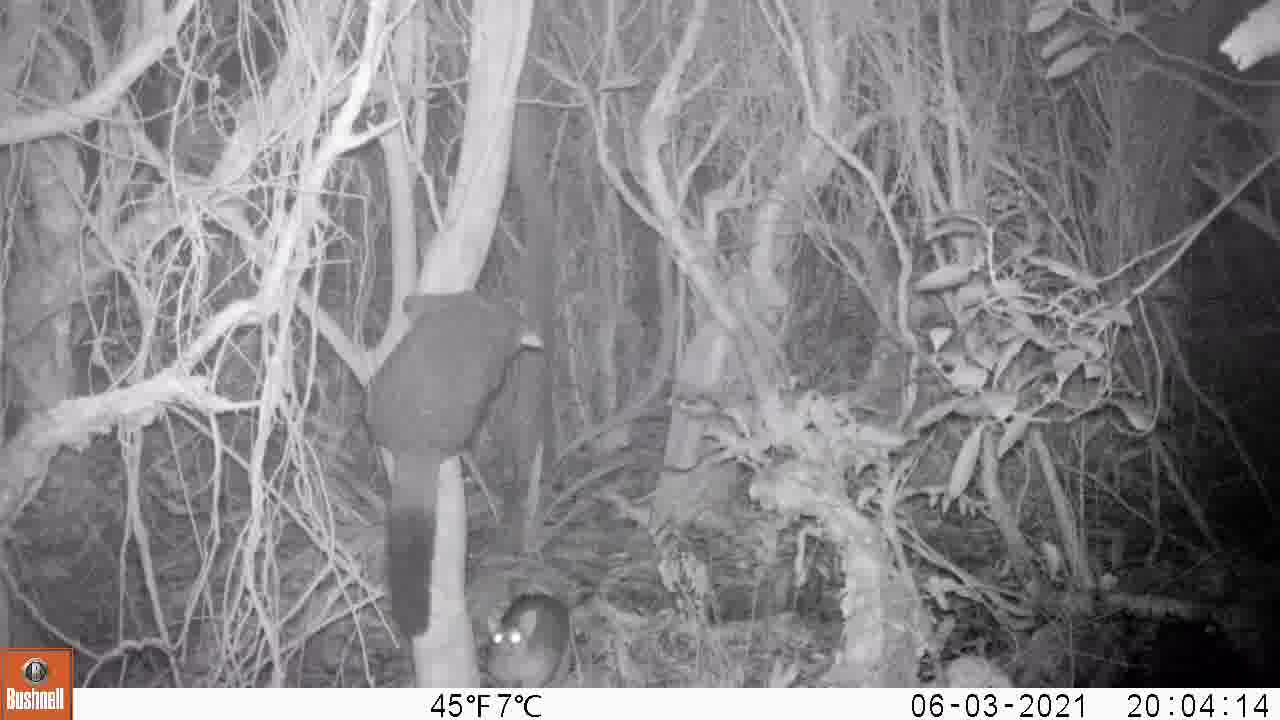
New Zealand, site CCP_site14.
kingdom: Animalia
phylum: Chordata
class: Mammalia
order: Diprotodontia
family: Phalangeridae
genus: Trichosurus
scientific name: Trichosurus vulpecula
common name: common brushtail possum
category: possum